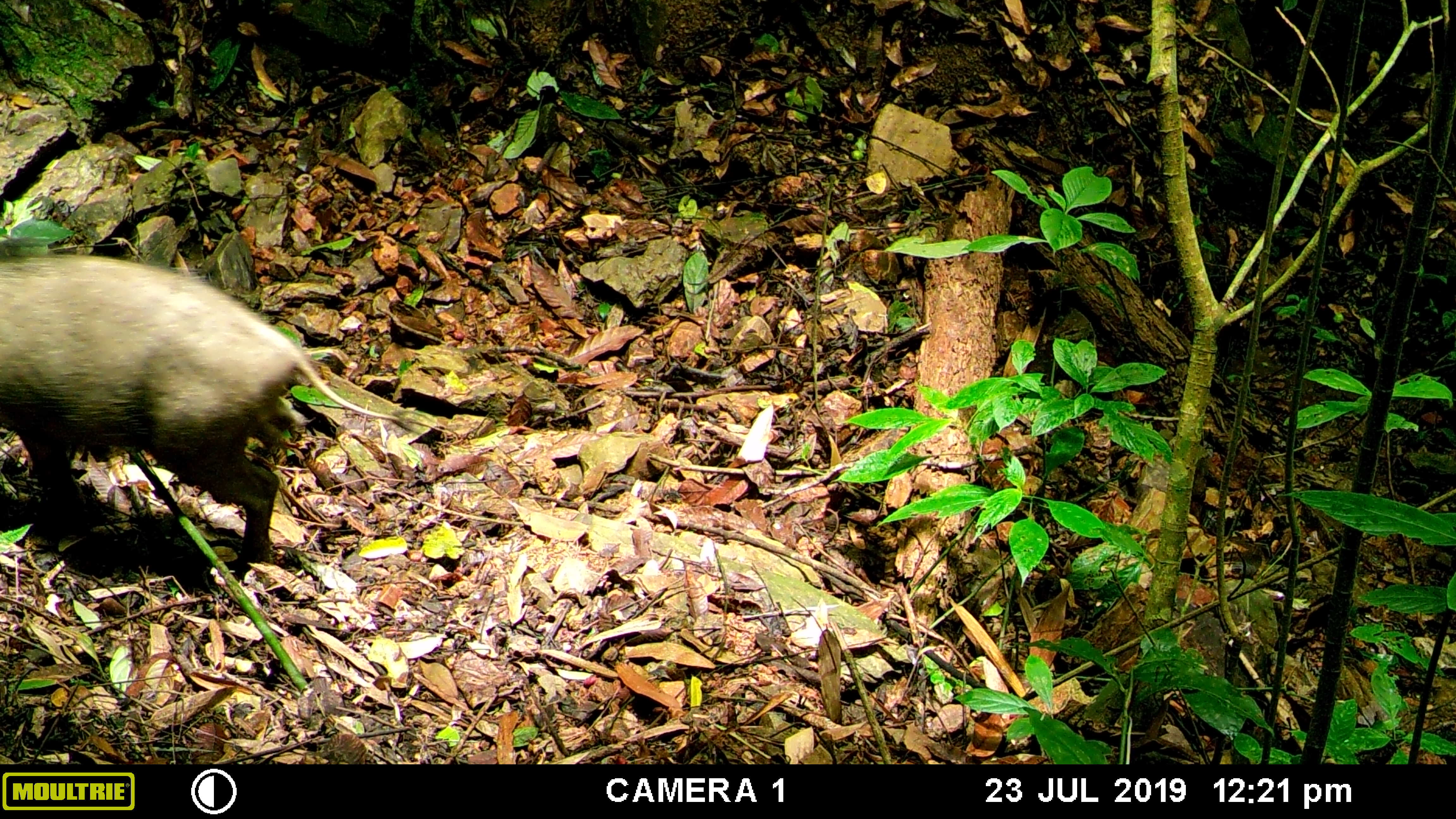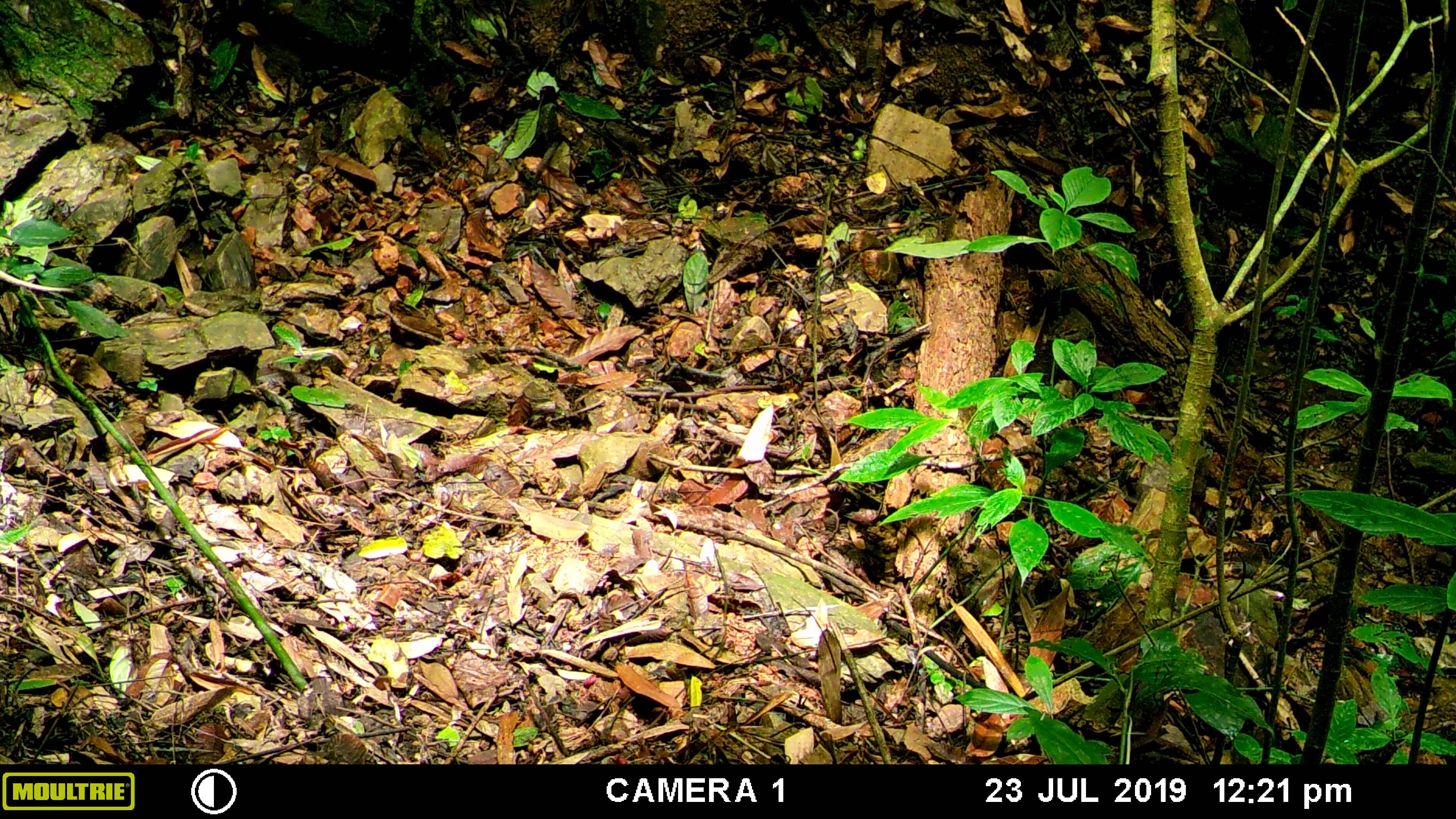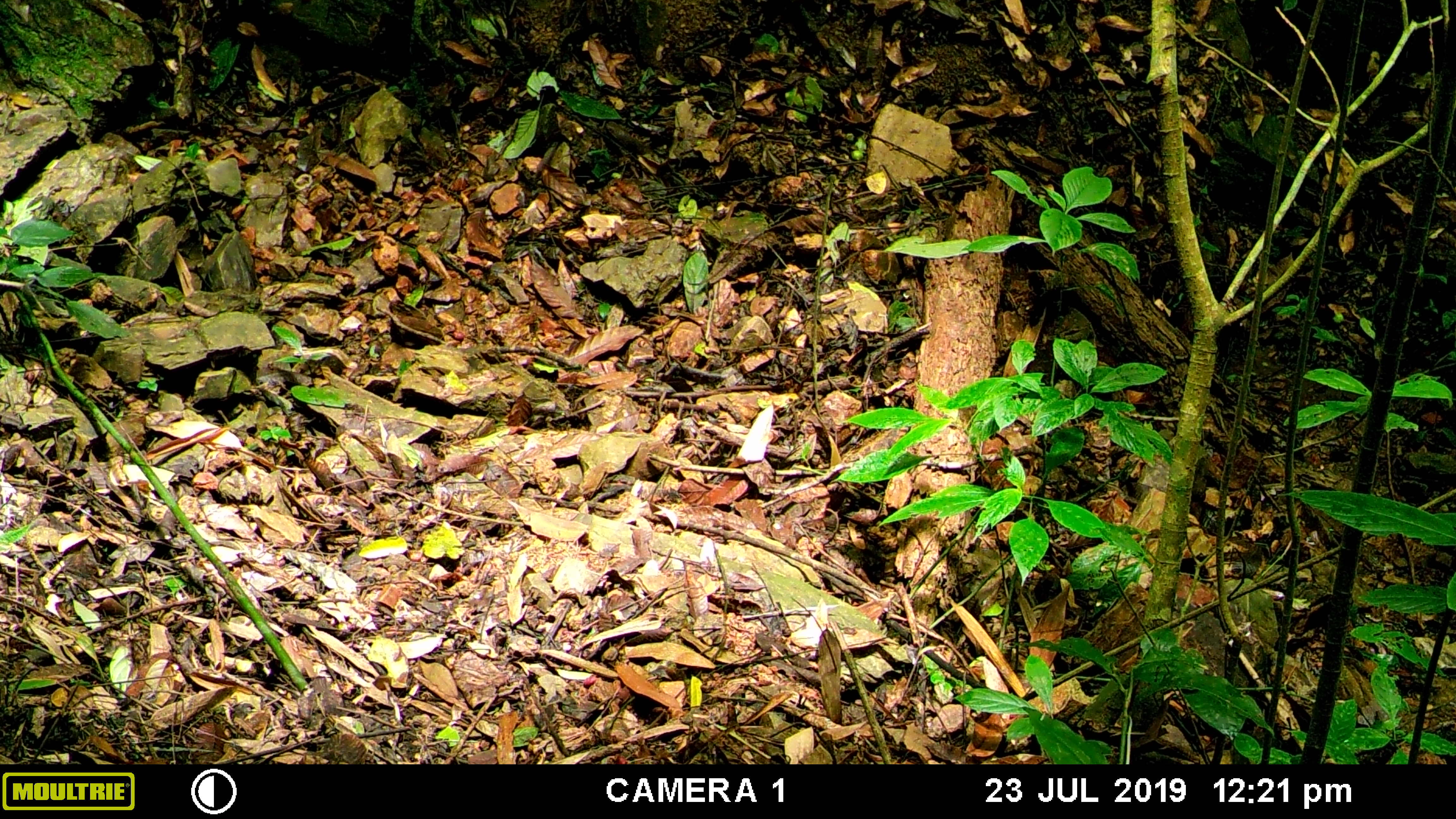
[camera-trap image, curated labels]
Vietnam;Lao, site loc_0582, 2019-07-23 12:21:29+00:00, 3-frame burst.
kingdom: Animalia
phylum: Chordata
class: Mammalia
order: Artiodactyla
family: Suidae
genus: Sus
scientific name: Sus scrofa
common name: eurasian wild pig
Eurasian wild pig (Sus scrofa). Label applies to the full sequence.